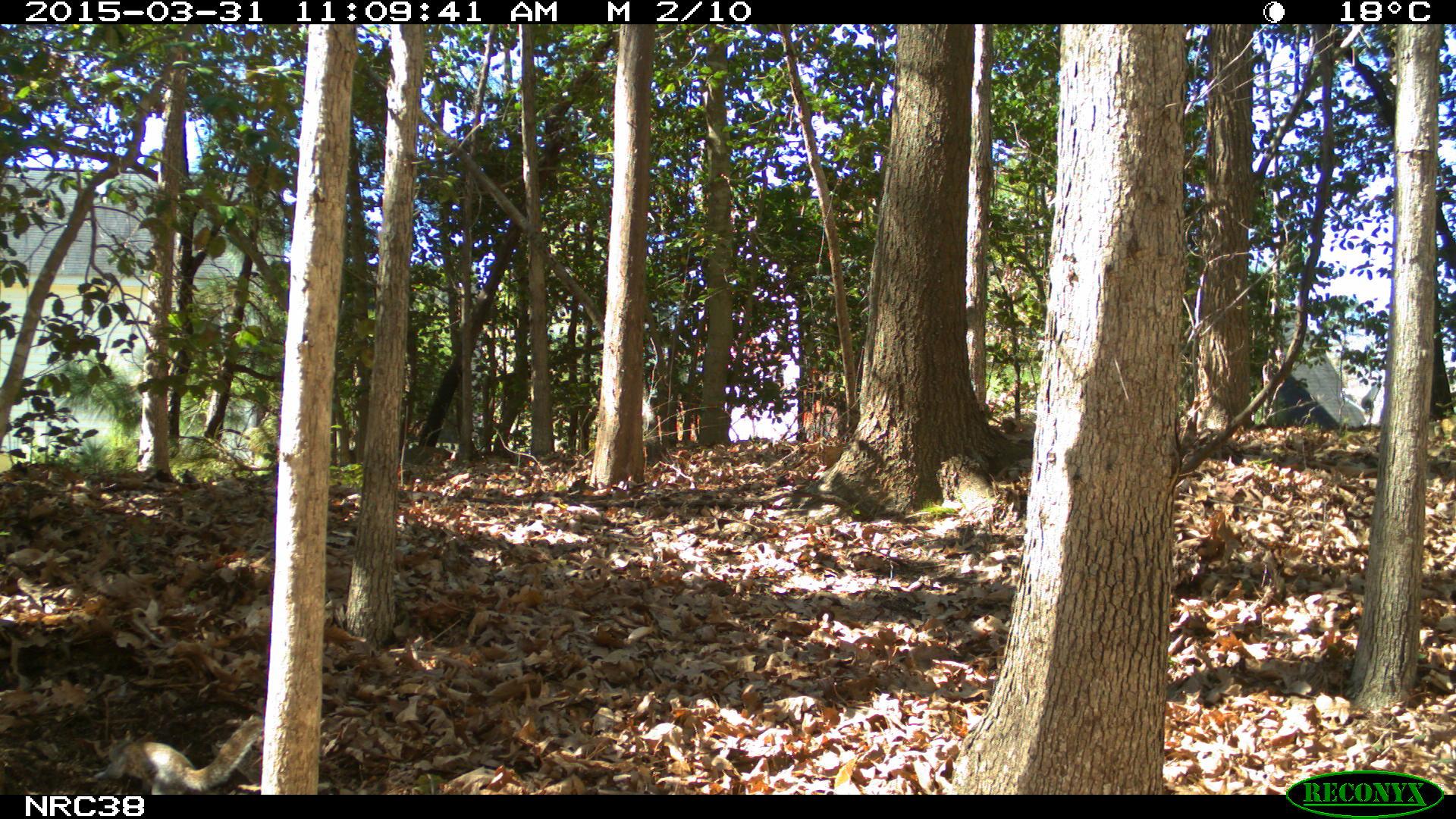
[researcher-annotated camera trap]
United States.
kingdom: Animalia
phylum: Chordata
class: Mammalia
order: Rodentia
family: Sciuridae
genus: Sciurus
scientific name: Sciurus carolinensis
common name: eastern gray squirrel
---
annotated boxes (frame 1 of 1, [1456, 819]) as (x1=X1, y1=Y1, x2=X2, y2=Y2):
Eastern Gray Squirrel: (x1=96, y1=707, x2=269, y2=796)